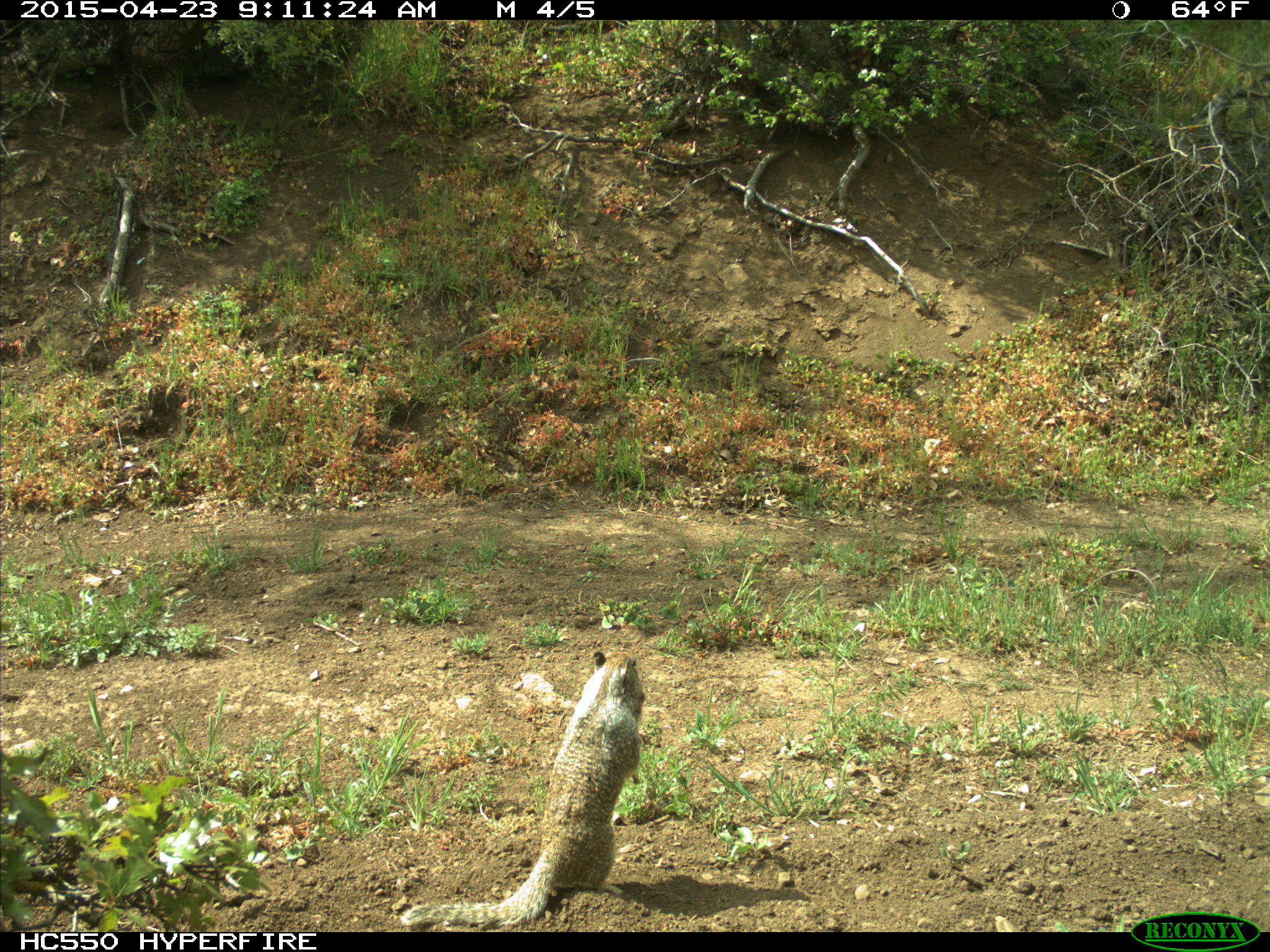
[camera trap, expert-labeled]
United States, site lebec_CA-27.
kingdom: Animalia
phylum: Chordata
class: Mammalia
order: Rodentia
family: Sciuridae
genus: Otospermophilus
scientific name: Otospermophilus beecheyi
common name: california ground squirrel